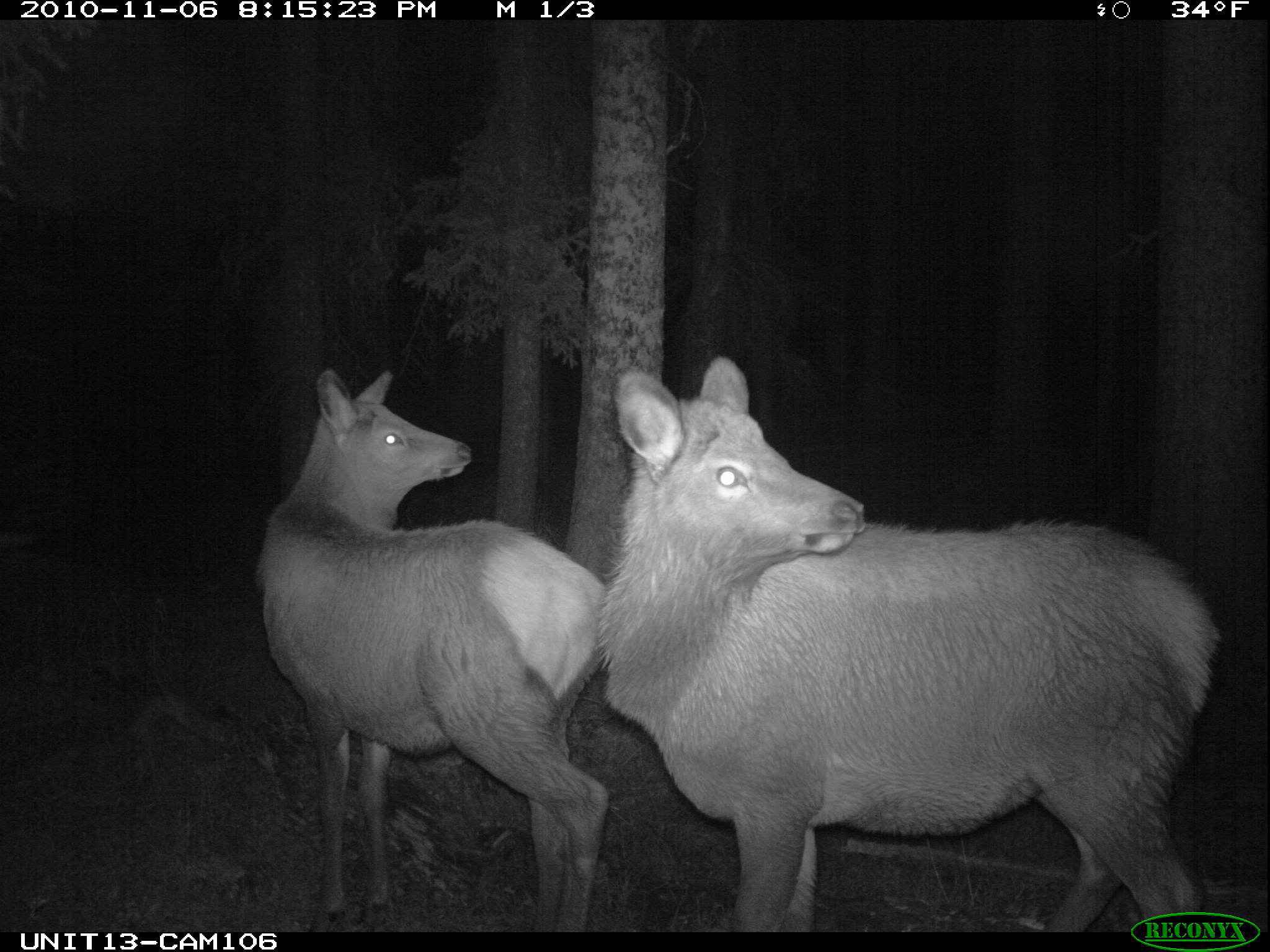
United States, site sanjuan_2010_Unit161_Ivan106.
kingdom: Animalia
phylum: Chordata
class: Mammalia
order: Artiodactyla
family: Cervidae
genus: Cervus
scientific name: Cervus elaphus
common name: red deer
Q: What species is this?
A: Cervus elaphus (red deer).